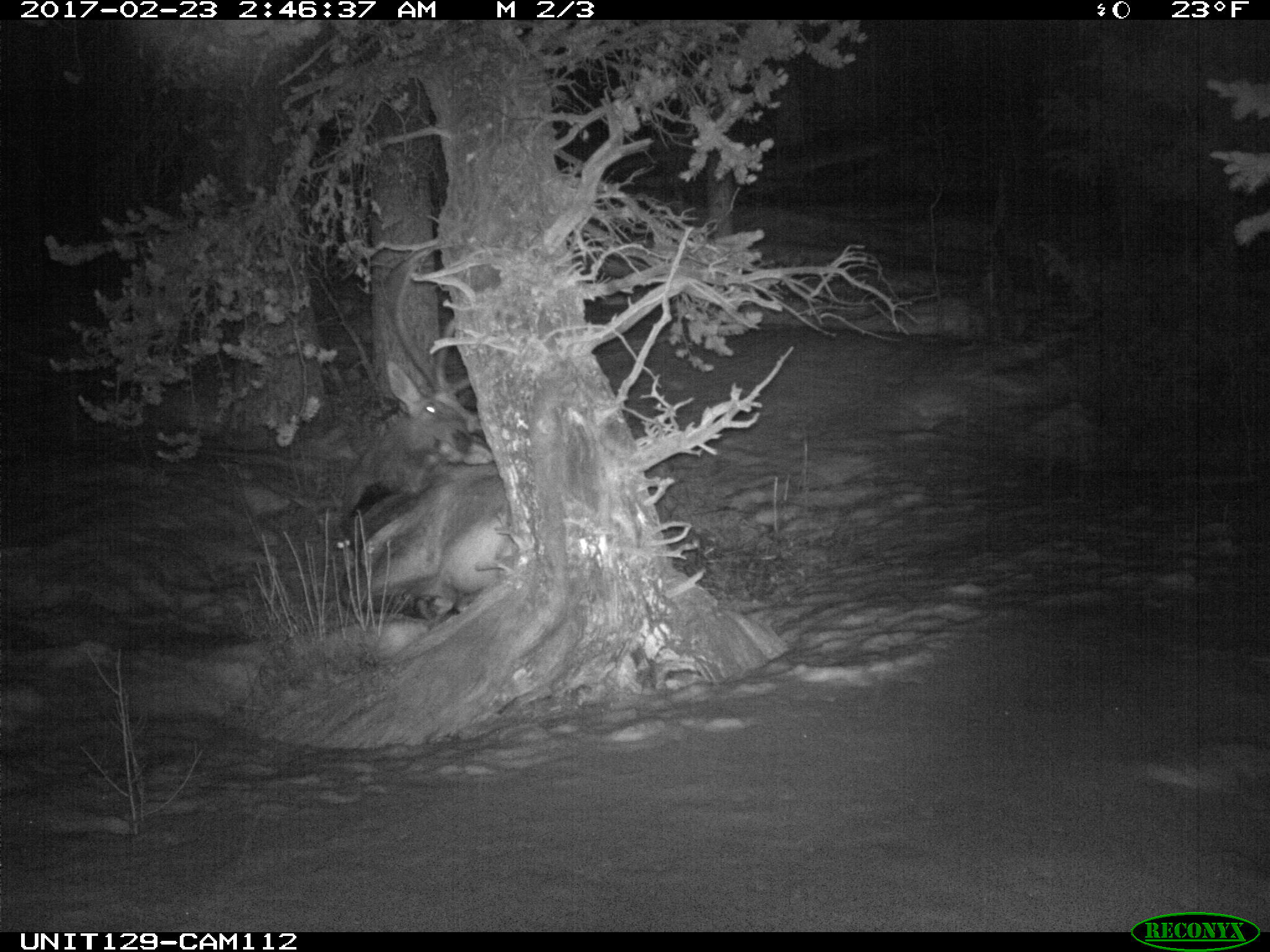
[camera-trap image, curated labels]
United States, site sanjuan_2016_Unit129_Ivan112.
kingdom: Animalia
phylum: Chordata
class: Mammalia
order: Artiodactyla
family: Cervidae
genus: Cervus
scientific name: Cervus elaphus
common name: red deer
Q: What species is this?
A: Cervus elaphus (red deer).